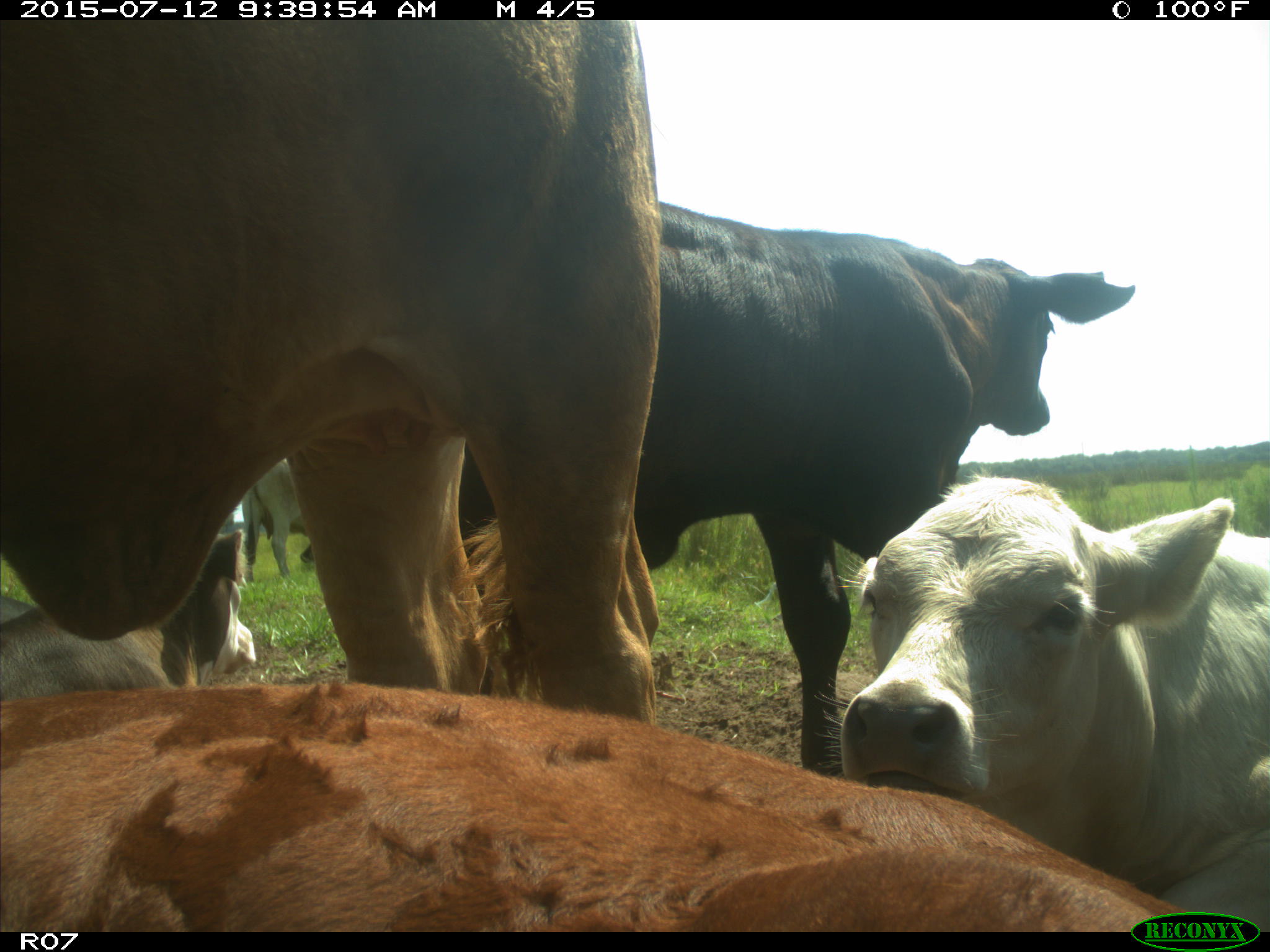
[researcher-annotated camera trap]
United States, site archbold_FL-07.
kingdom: Animalia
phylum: Chordata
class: Mammalia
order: Artiodactyla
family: Bovidae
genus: Bos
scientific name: Bos taurus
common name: domestic cow